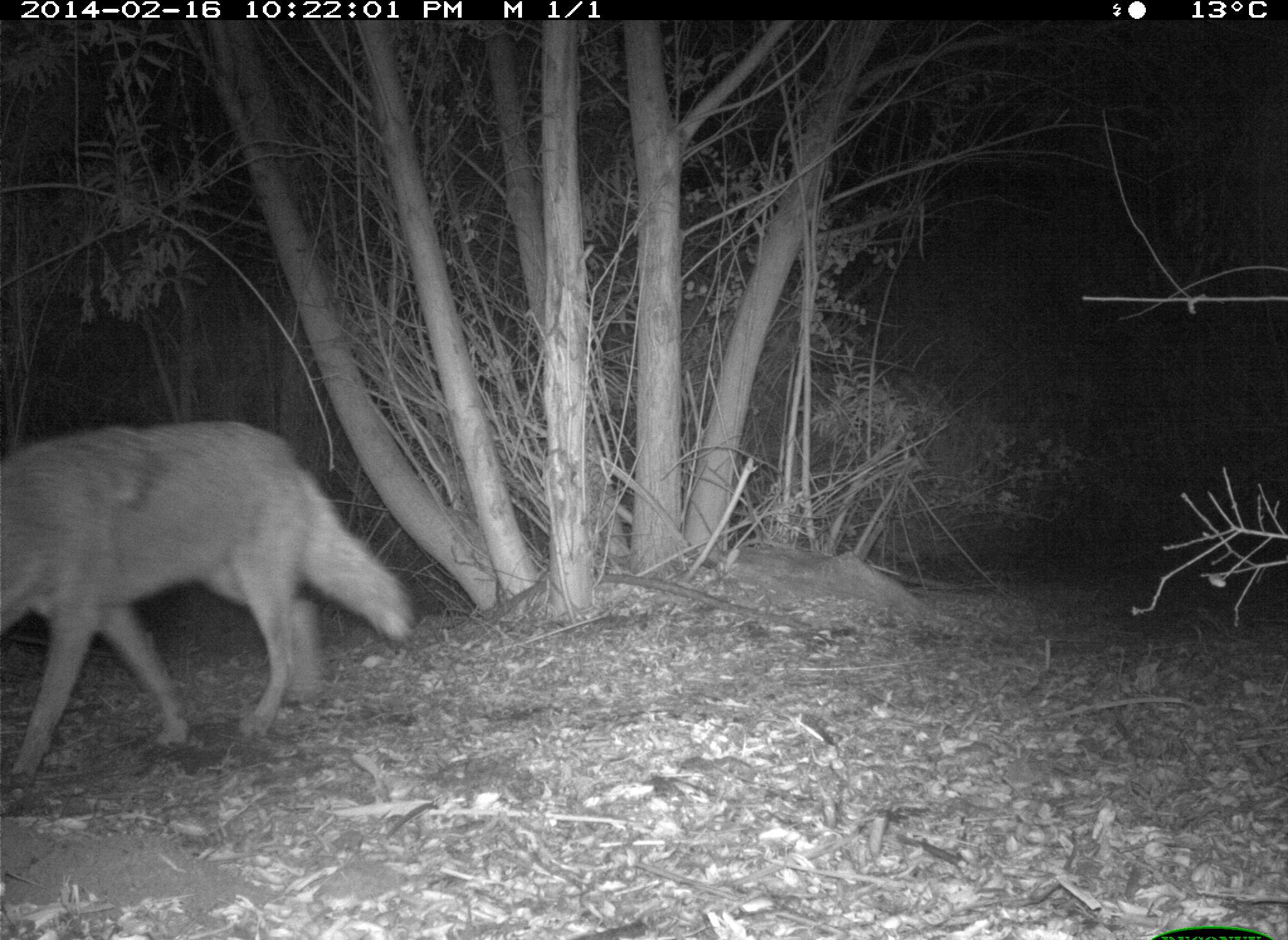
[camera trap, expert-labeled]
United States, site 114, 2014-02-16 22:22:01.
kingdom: Animalia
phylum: Chordata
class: Mammalia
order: Carnivora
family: Canidae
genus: Canis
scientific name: Canis latrans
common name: coyote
Coyote (Canis latrans).